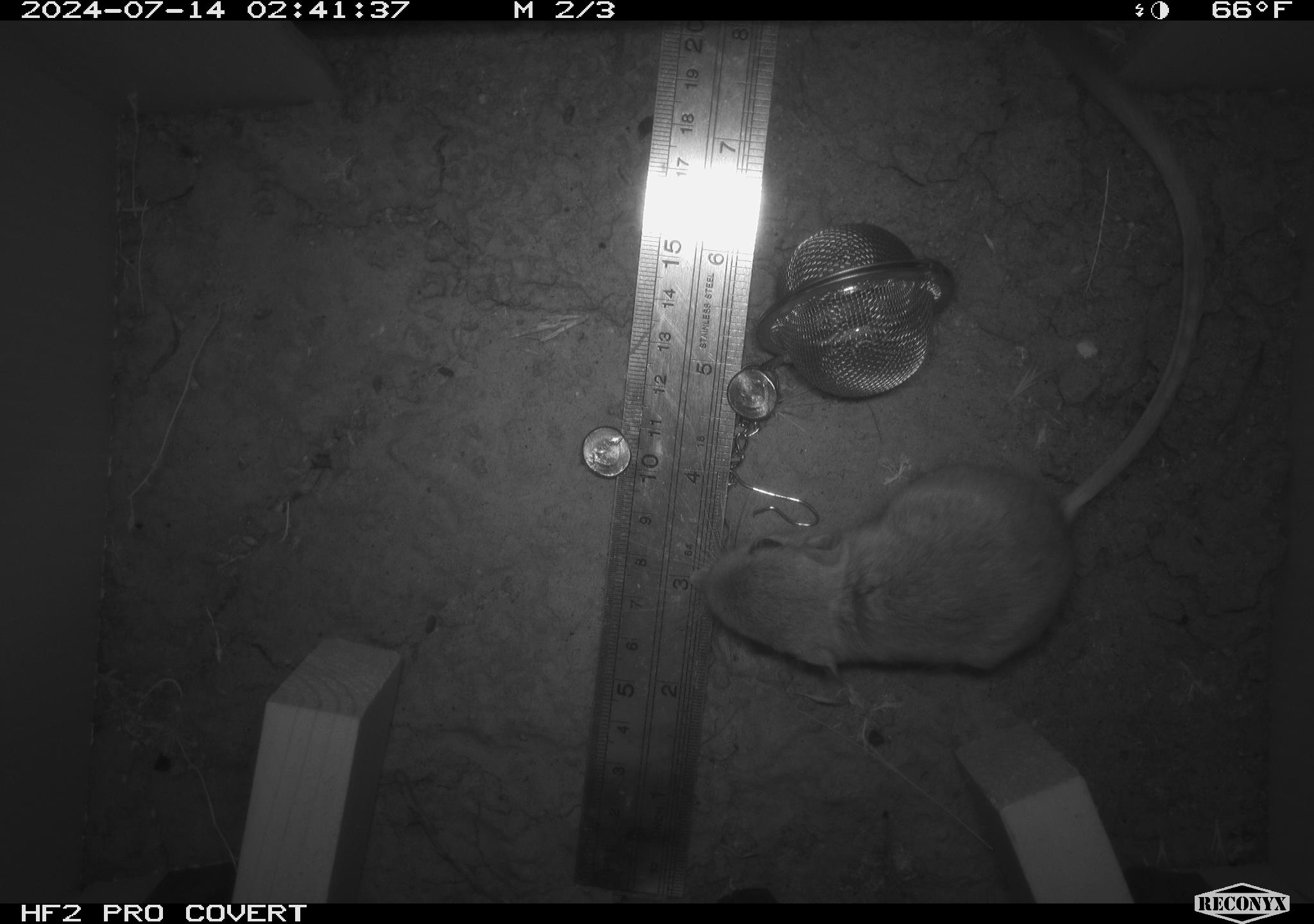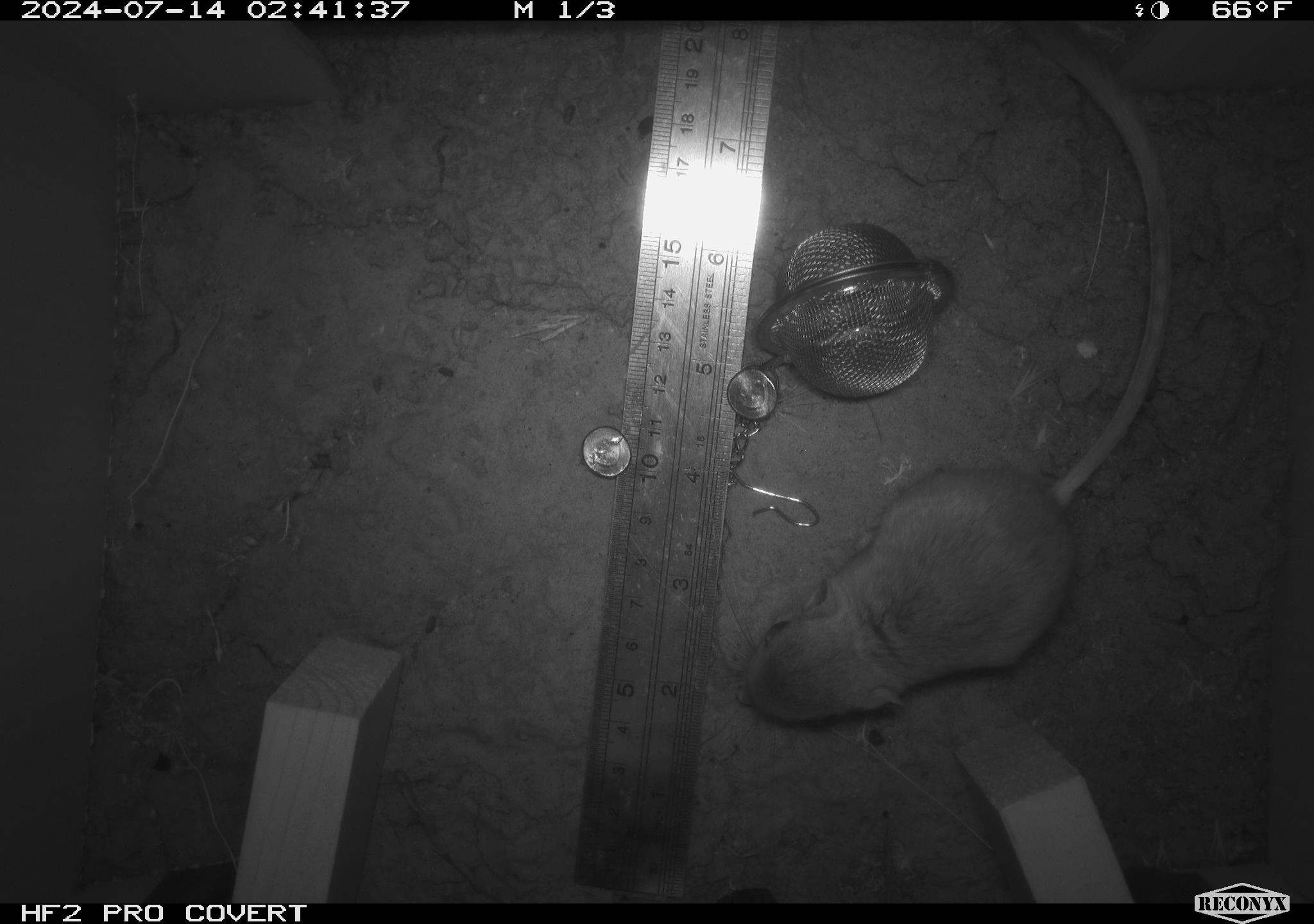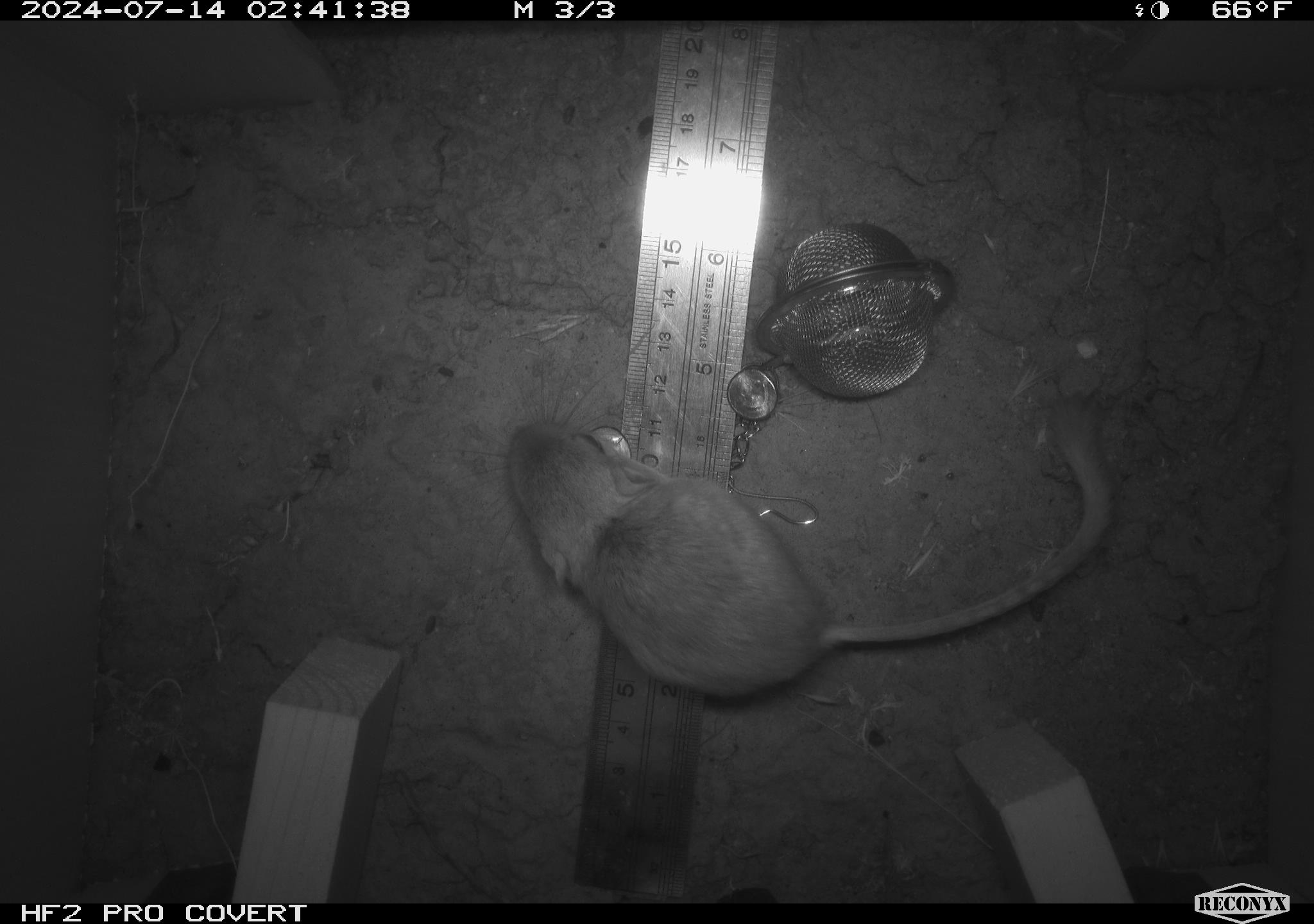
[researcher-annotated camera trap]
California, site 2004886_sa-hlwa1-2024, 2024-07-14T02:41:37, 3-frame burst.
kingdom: Animalia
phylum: Chordata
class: Mammalia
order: Rodentia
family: Heteromyidae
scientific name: Heteromyidae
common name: kangaroo rats and pocket mice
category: heteromyidae family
Heteromyidae family (kangaroo rats and pocket mice) (Heteromyidae).